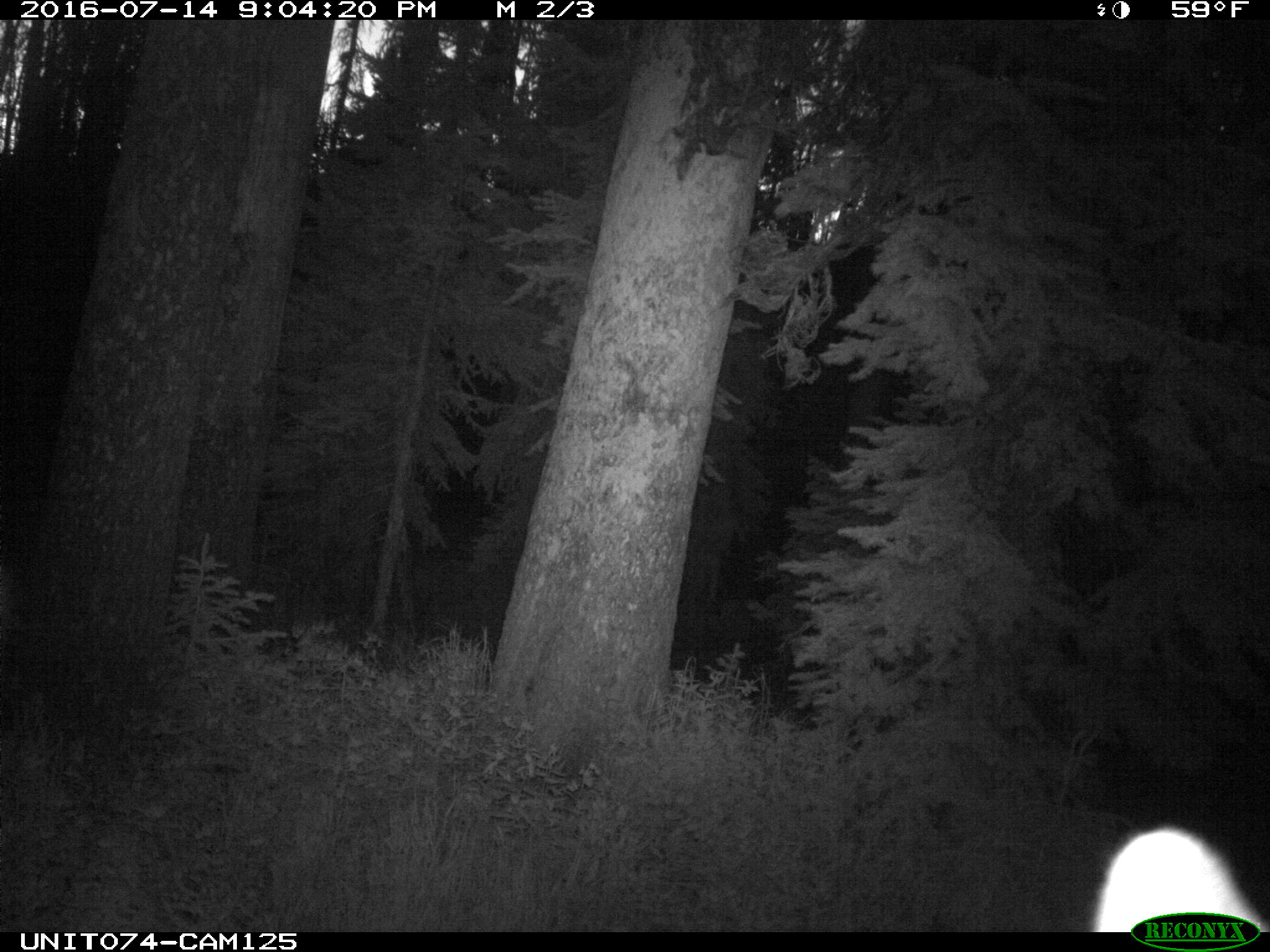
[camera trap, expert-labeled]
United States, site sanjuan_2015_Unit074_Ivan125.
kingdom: Animalia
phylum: Chordata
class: Mammalia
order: Artiodactyla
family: Cervidae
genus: Cervus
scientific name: Cervus elaphus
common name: red deer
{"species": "Cervus elaphus (red deer)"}